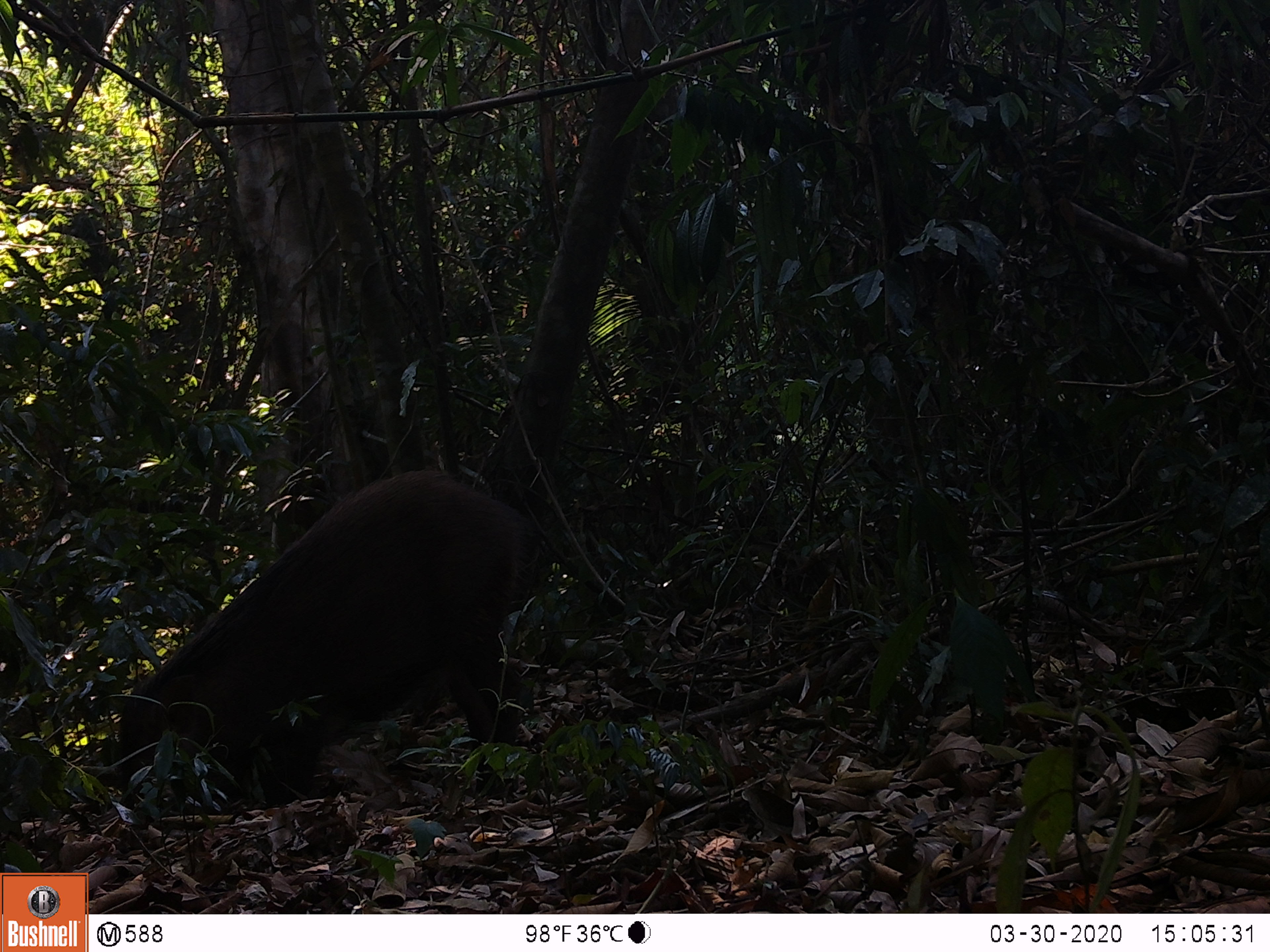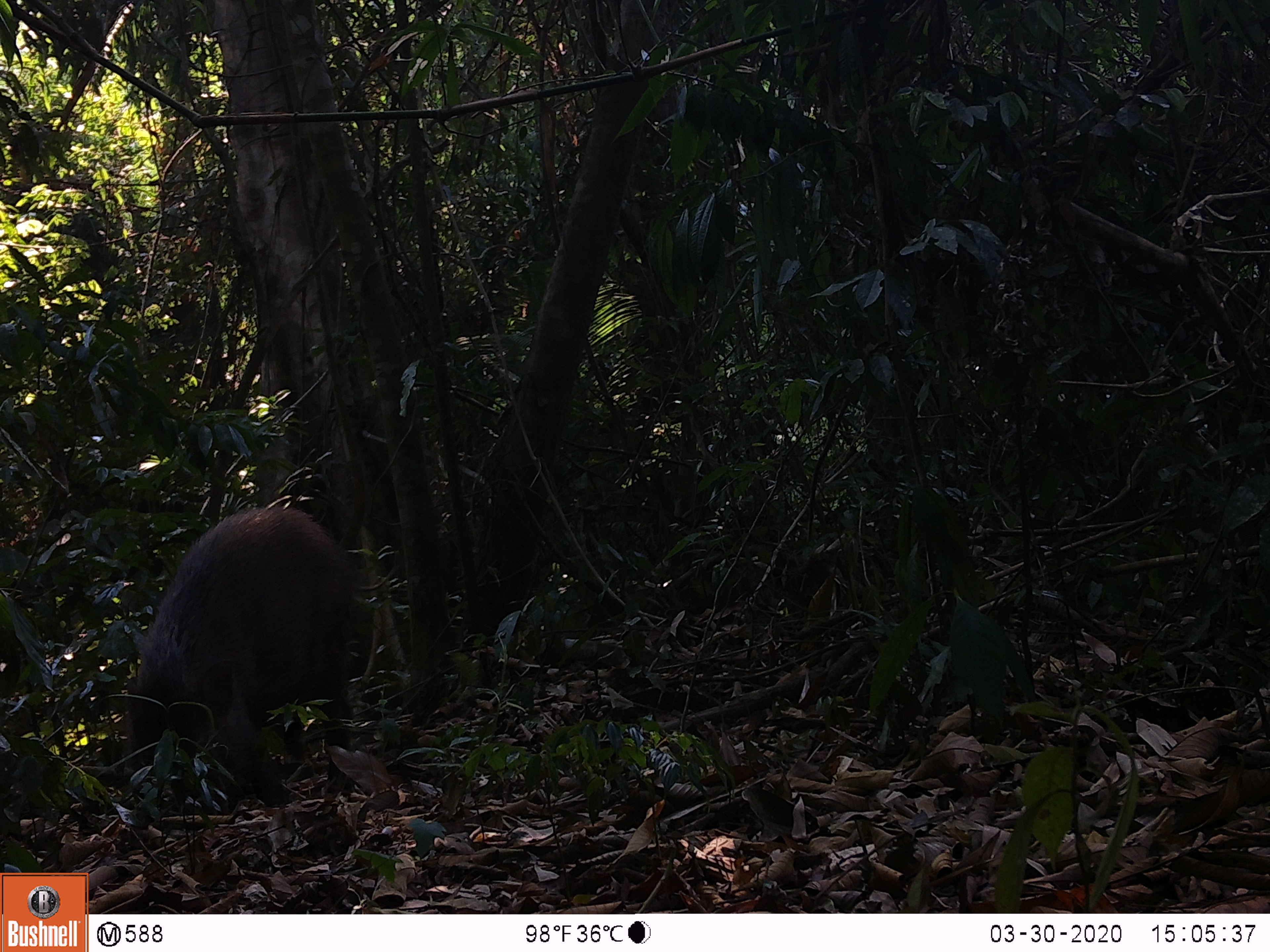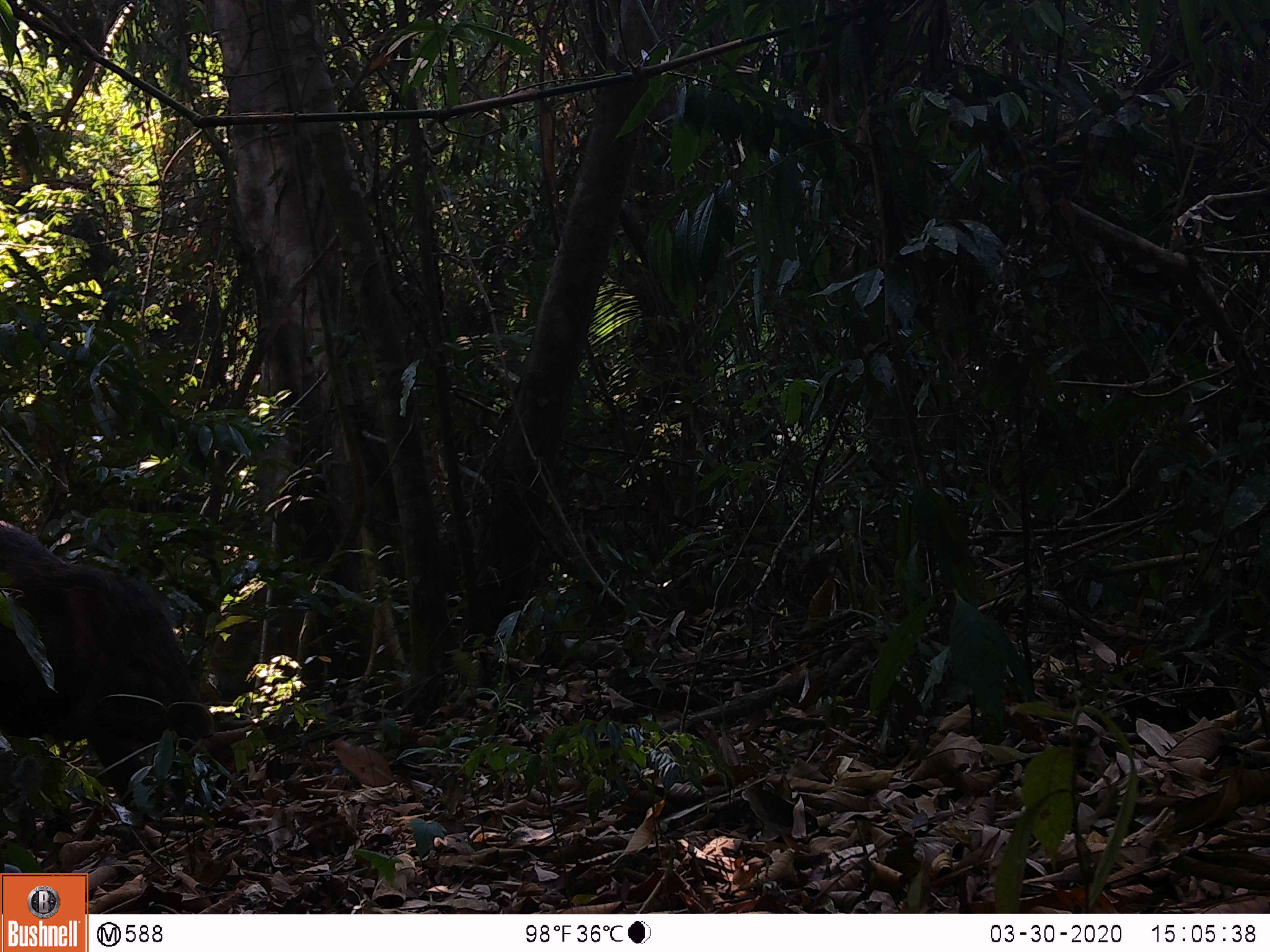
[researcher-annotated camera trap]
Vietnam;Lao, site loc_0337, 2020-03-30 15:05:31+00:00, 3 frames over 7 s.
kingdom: Animalia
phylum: Chordata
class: Mammalia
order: Artiodactyla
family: Suidae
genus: Sus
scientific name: Sus scrofa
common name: eurasian wild pig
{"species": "eurasian wild pig (Sus scrofa)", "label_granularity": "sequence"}